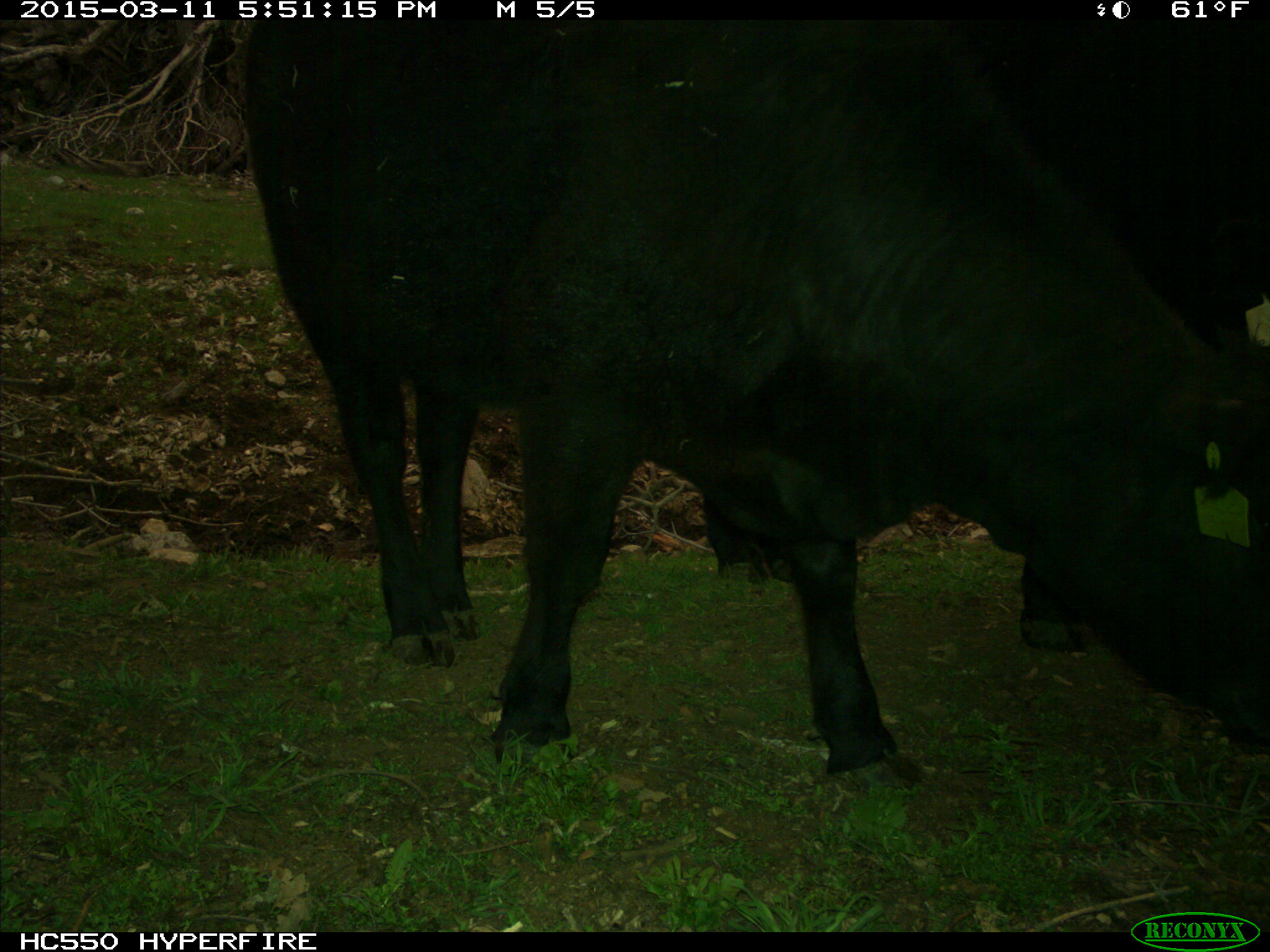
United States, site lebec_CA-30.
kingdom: Animalia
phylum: Chordata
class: Mammalia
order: Artiodactyla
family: Bovidae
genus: Bos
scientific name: Bos taurus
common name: domestic cow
Bos taurus (domestic cow).